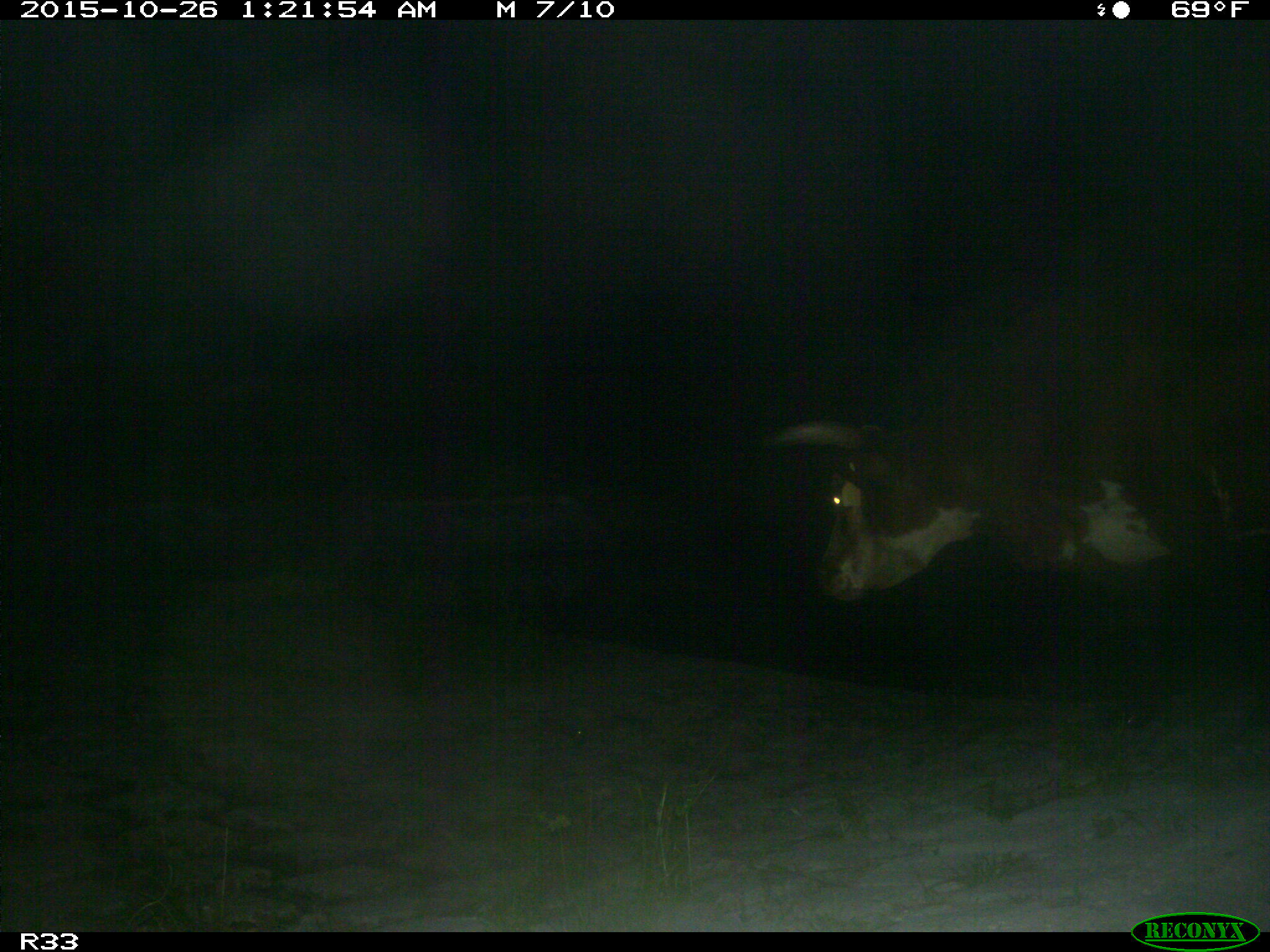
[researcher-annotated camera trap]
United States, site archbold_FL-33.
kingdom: Animalia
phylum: Chordata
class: Mammalia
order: Artiodactyla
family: Bovidae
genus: Bos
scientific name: Bos taurus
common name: domestic cow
Bos taurus (domestic cow).